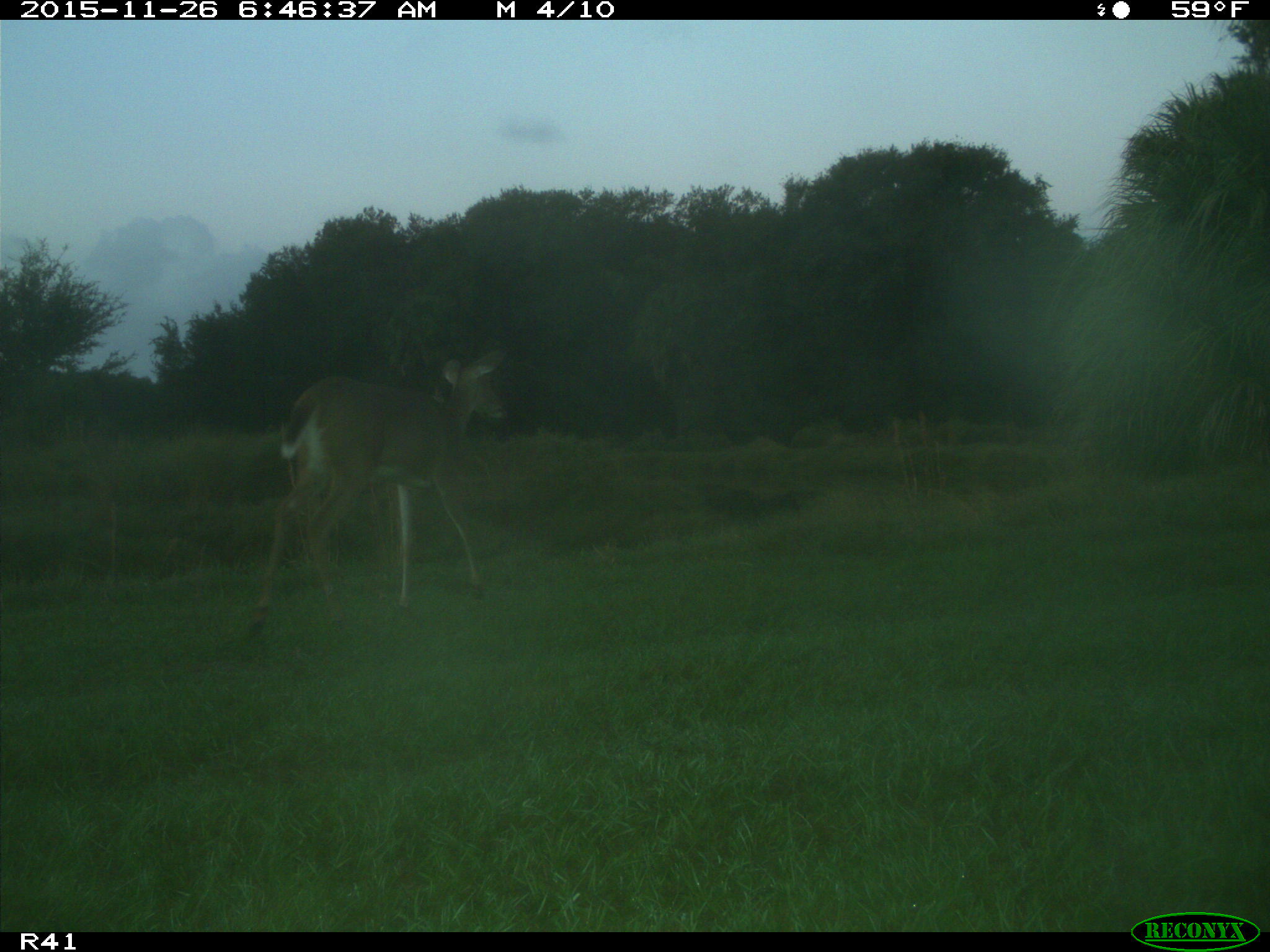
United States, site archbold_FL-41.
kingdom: Animalia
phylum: Chordata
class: Mammalia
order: Artiodactyla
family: Cervidae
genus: Odocoileus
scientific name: Odocoileus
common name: deer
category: unidentified deer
Unidentified deer (deer) (Odocoileus).